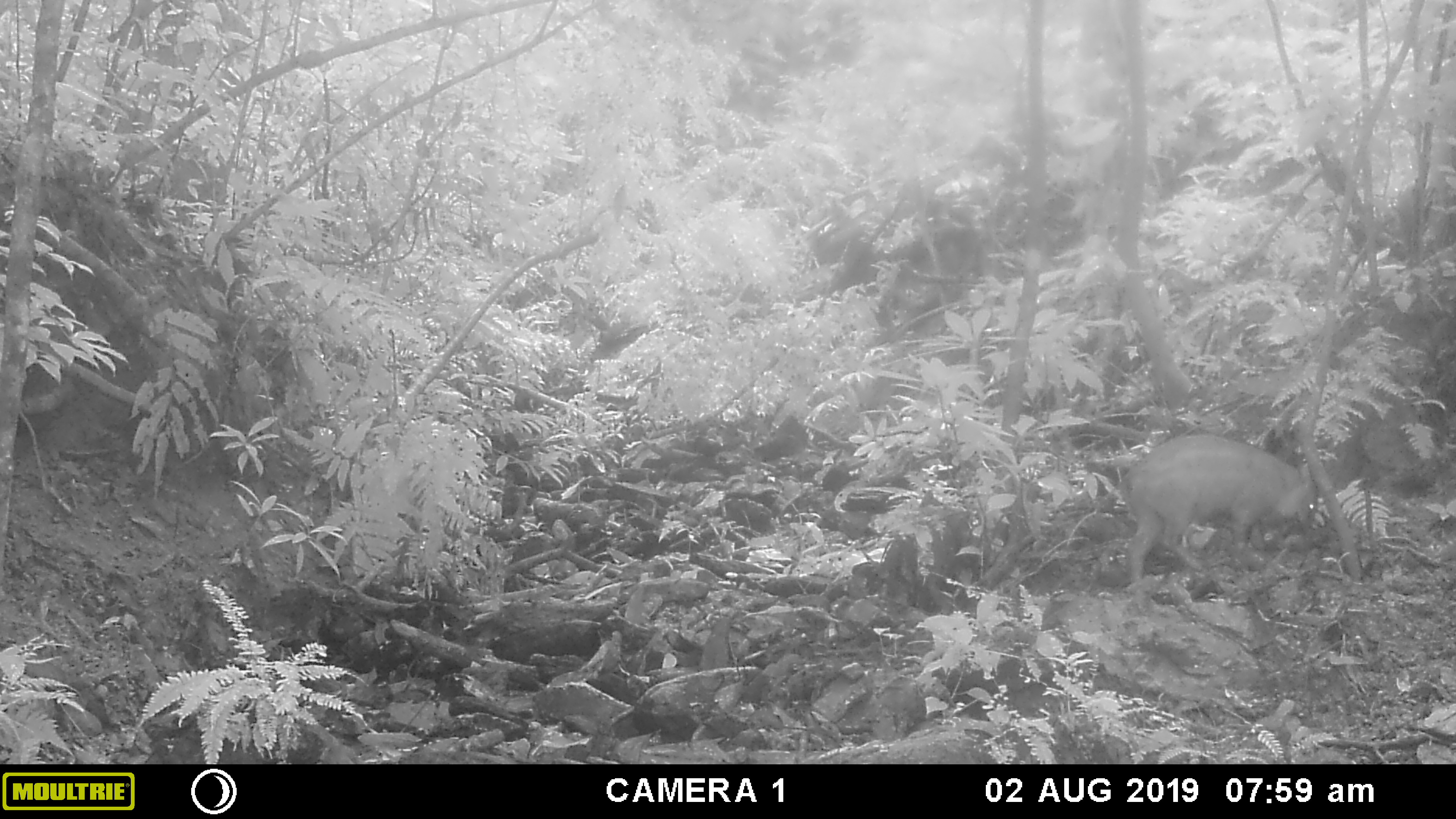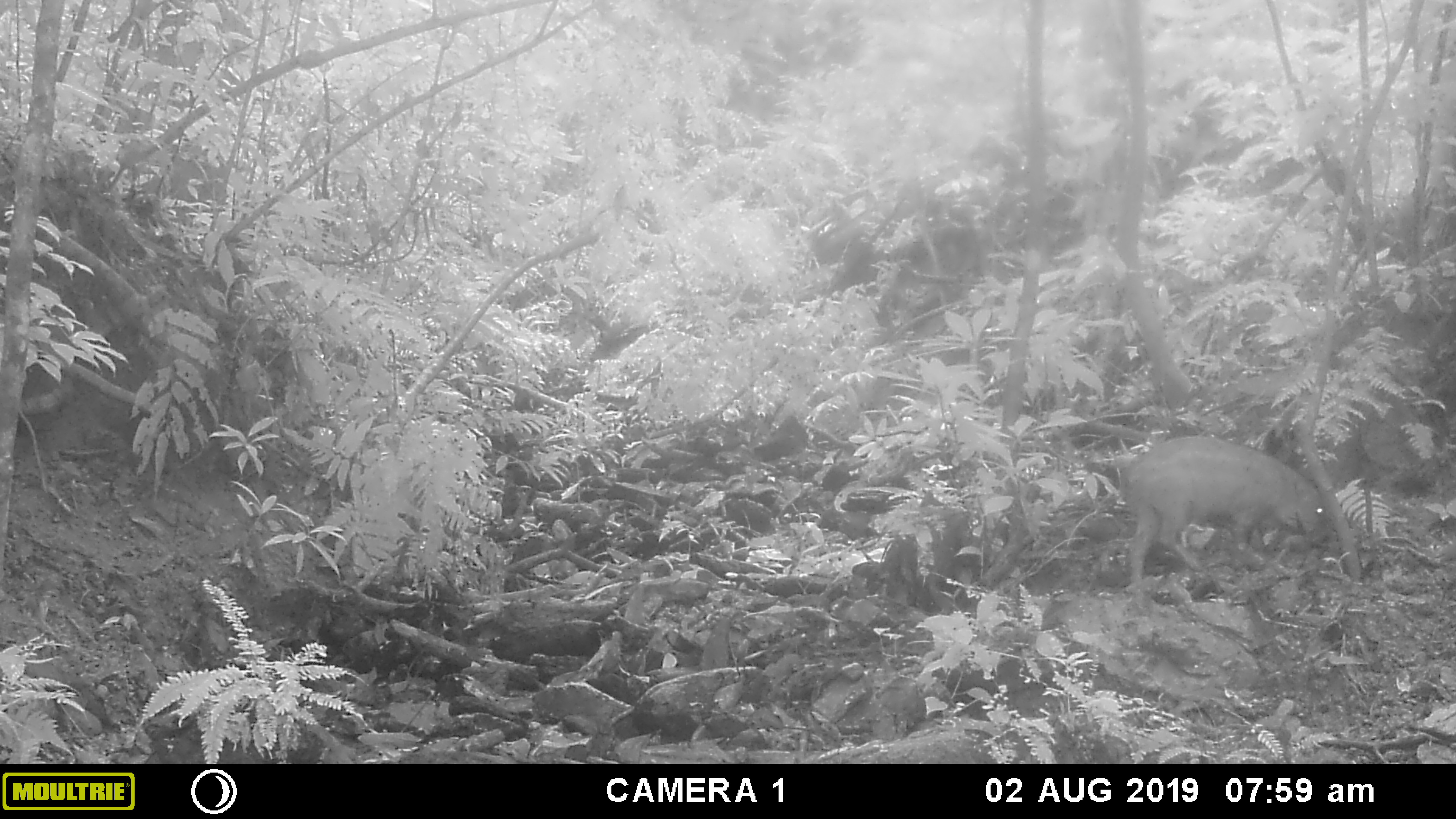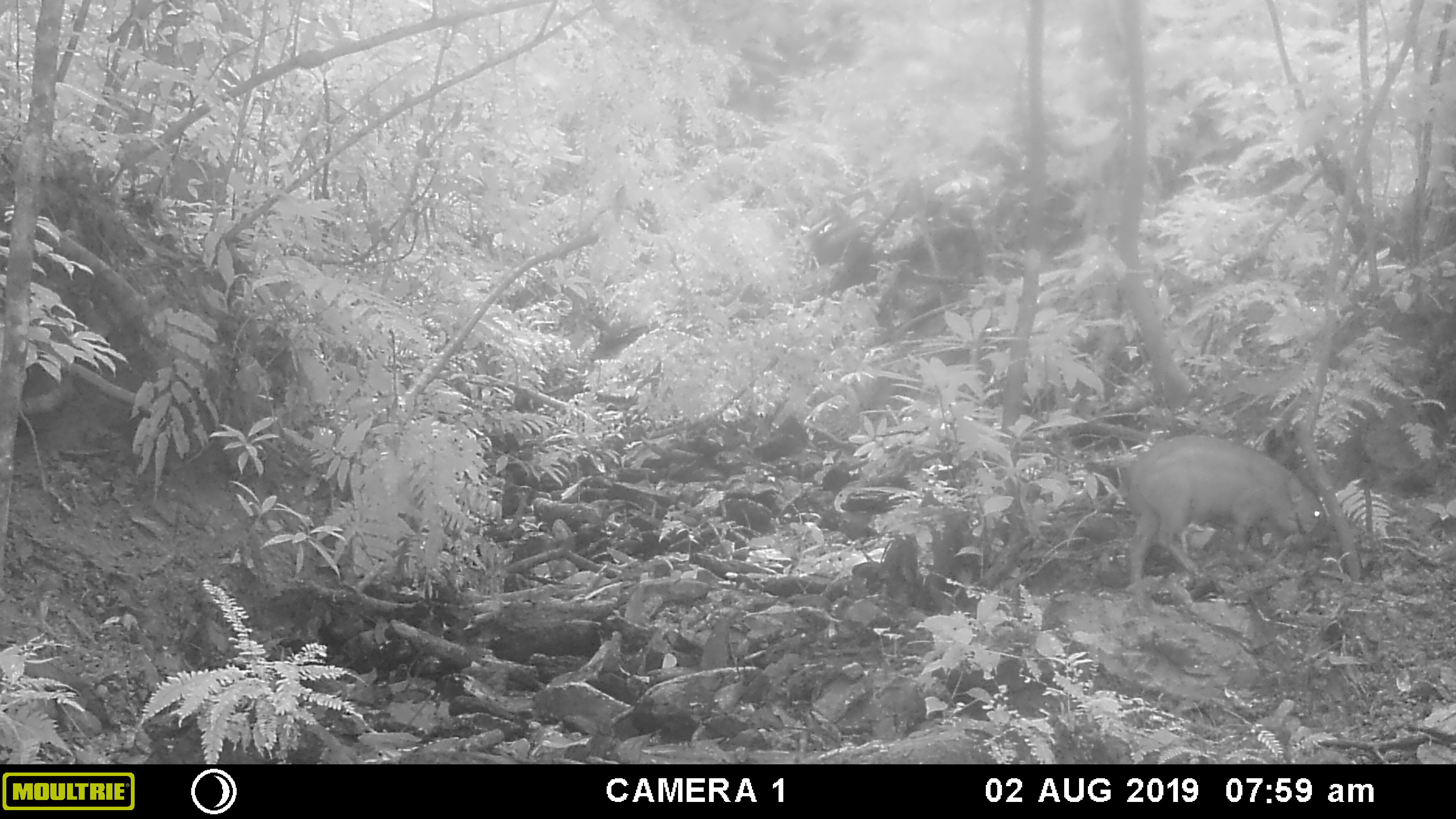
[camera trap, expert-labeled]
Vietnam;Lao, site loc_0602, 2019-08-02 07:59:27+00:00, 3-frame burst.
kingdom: Animalia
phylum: Chordata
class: Mammalia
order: Artiodactyla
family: Suidae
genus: Sus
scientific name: Sus scrofa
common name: eurasian wild pig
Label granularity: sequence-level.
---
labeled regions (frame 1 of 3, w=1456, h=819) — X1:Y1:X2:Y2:
eurasian wild pig: 1122:434:1317:583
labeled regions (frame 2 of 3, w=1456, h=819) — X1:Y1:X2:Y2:
eurasian wild pig: 1120:435:1331:583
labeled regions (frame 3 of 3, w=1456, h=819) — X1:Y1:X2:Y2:
eurasian wild pig: 1120:434:1331:583